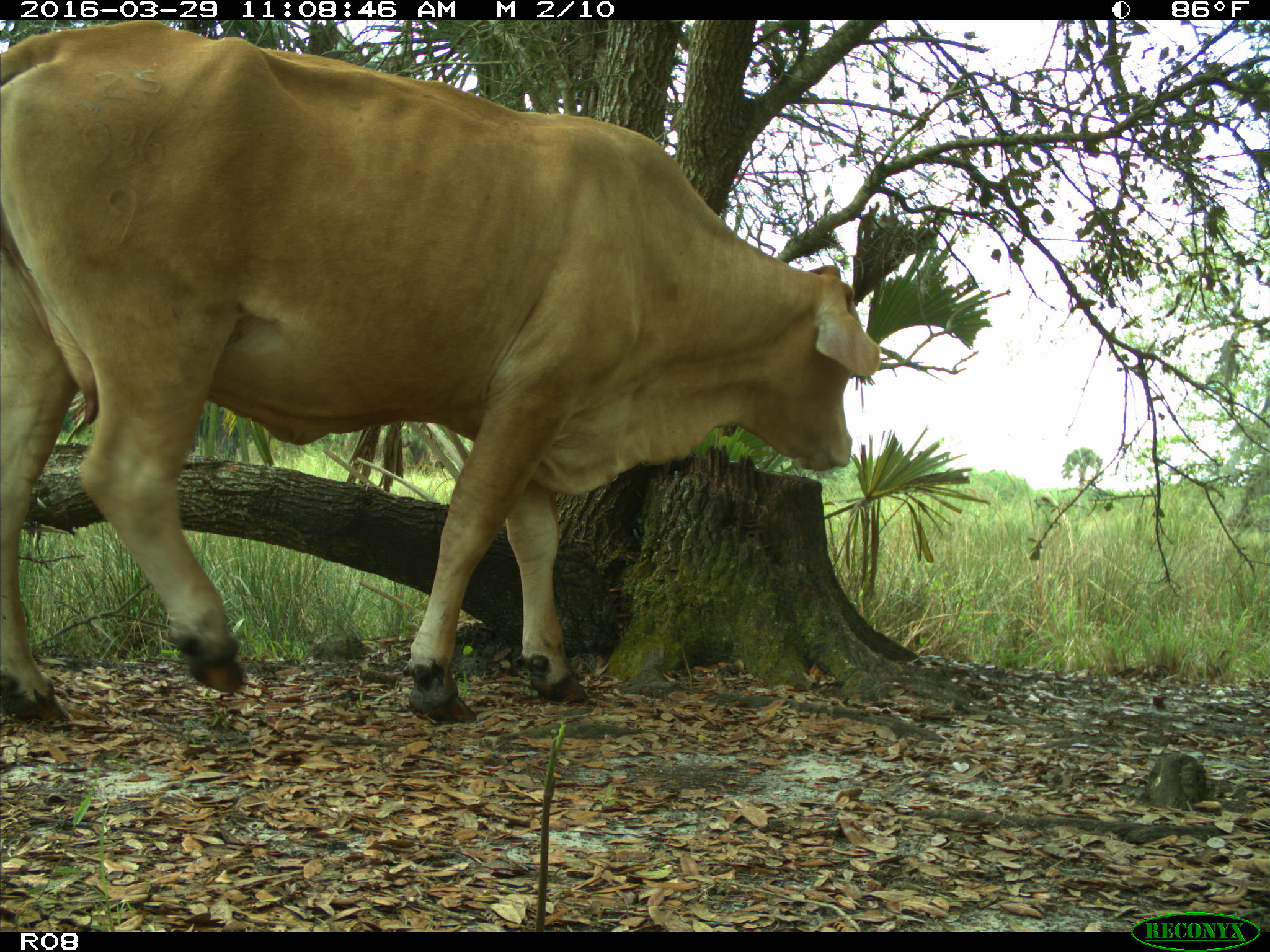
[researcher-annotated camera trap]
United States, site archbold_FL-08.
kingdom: Animalia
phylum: Chordata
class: Mammalia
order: Artiodactyla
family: Bovidae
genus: Bos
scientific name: Bos taurus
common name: domestic cow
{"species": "Bos taurus (domestic cow)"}